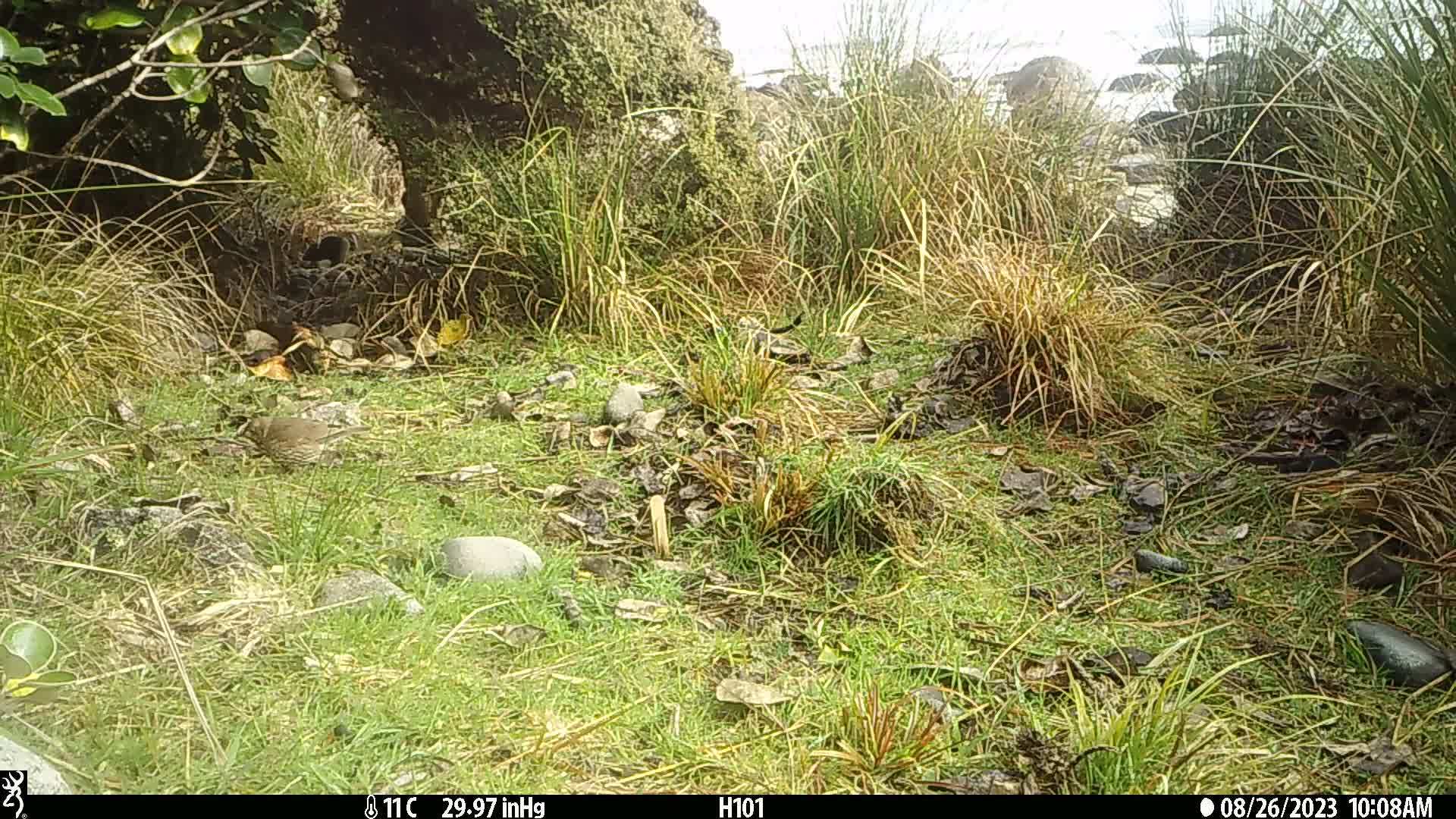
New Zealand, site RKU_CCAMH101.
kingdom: Animalia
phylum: Chordata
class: Aves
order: Passeriformes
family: Turdidae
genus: Turdus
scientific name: Turdus philomelos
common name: song thrush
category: thrush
Thrush (song thrush) (Turdus philomelos).